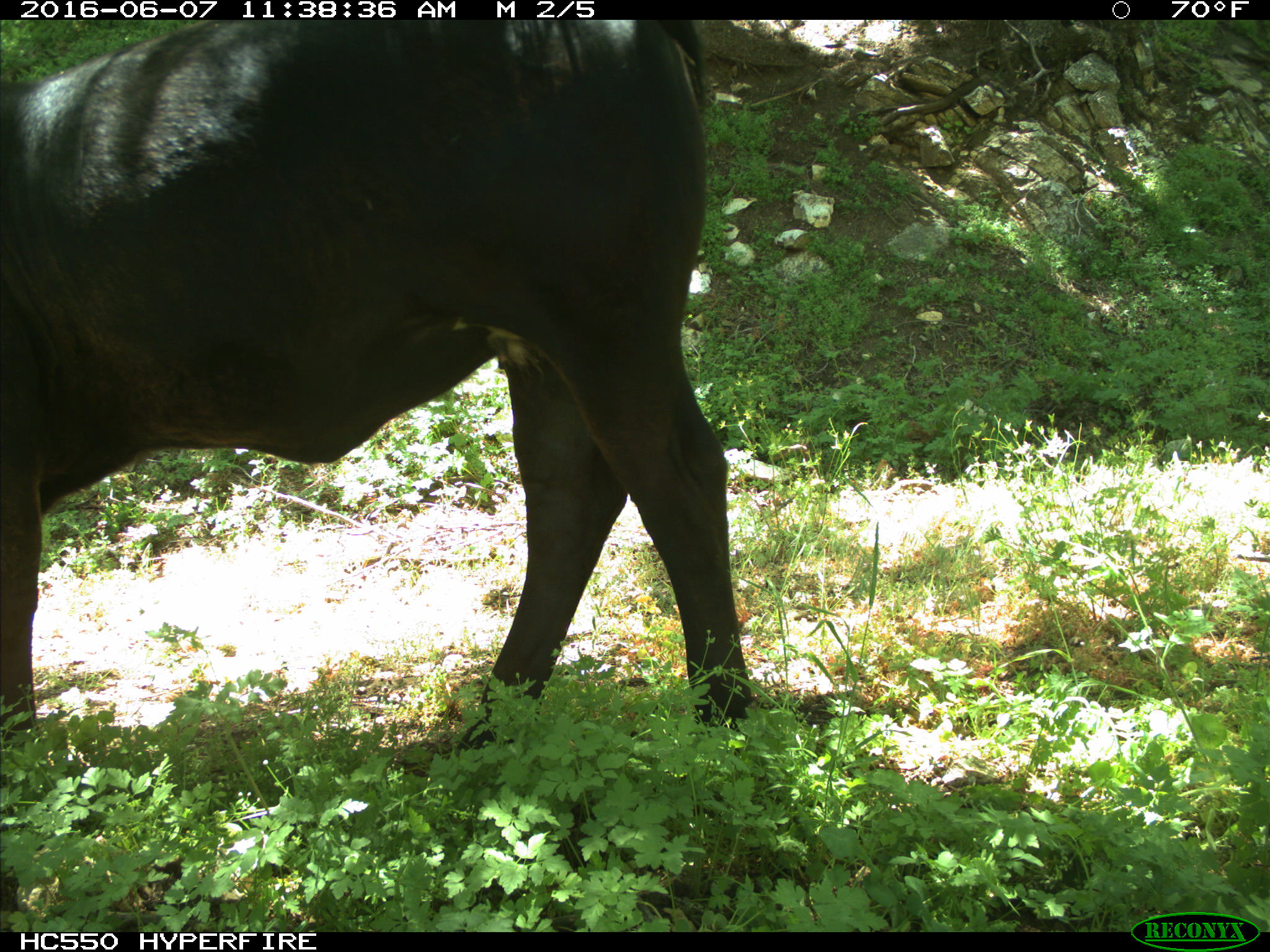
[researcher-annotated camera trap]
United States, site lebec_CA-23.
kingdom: Animalia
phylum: Chordata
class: Mammalia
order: Artiodactyla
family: Bovidae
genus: Bos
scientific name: Bos taurus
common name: domestic cow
Bos taurus (domestic cow).